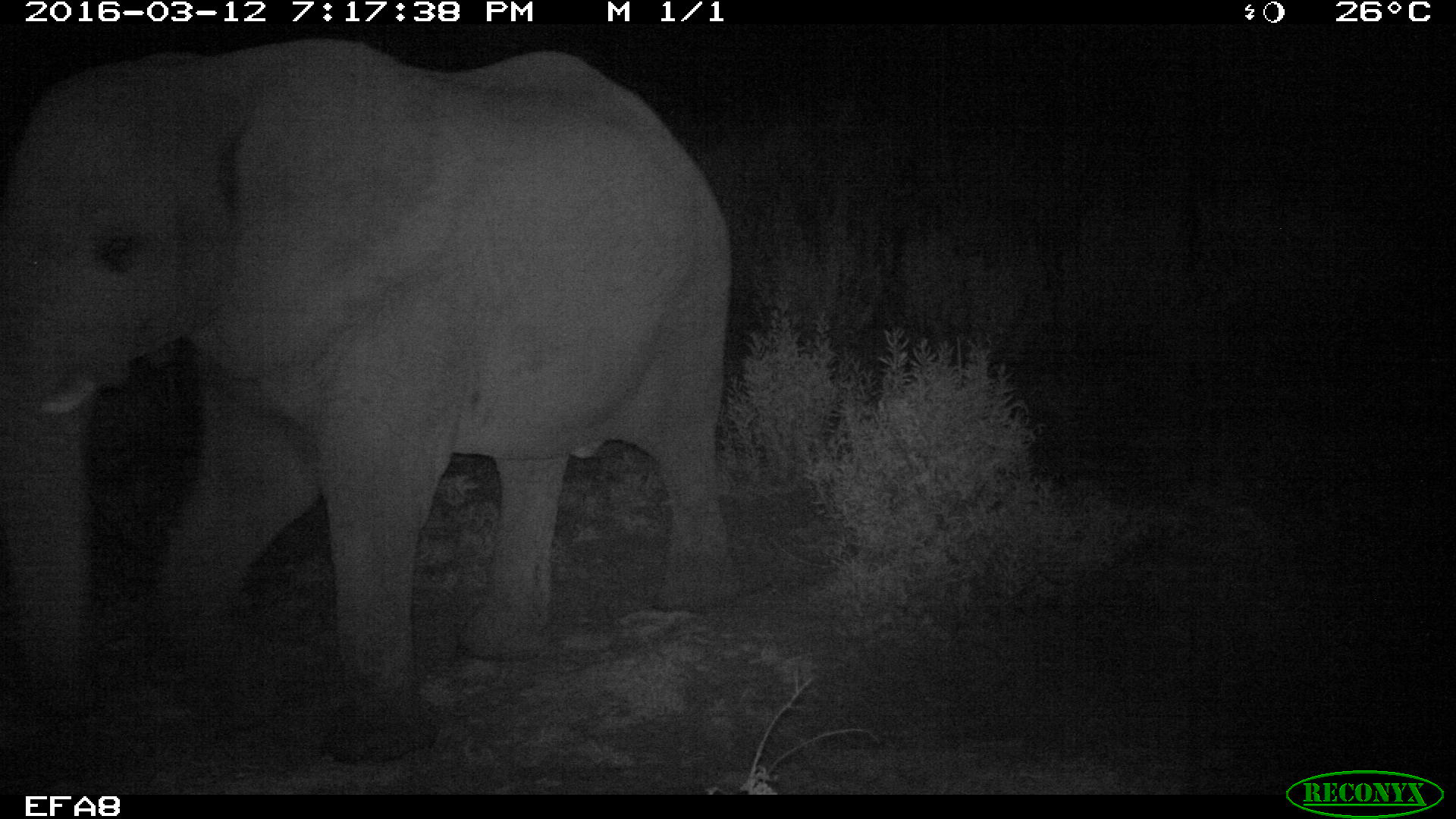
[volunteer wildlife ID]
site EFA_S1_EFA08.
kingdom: Animalia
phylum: Chordata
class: Mammalia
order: Proboscidea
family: Elephantidae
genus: Loxodonta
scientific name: Loxodonta africana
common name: african bush elephant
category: elephant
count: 1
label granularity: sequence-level